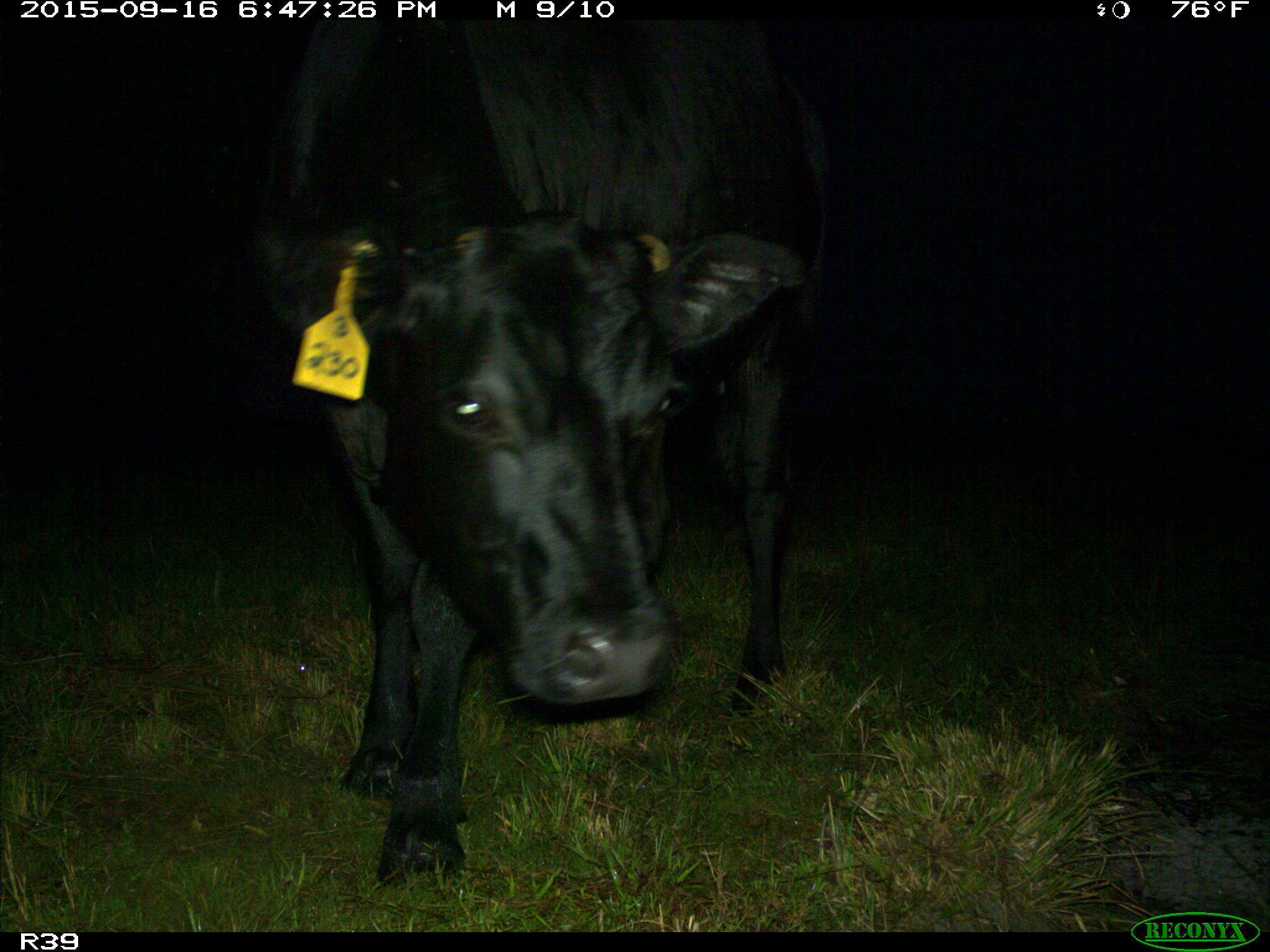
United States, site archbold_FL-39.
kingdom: Animalia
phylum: Chordata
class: Mammalia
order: Artiodactyla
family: Bovidae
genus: Bos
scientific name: Bos taurus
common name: domestic cow